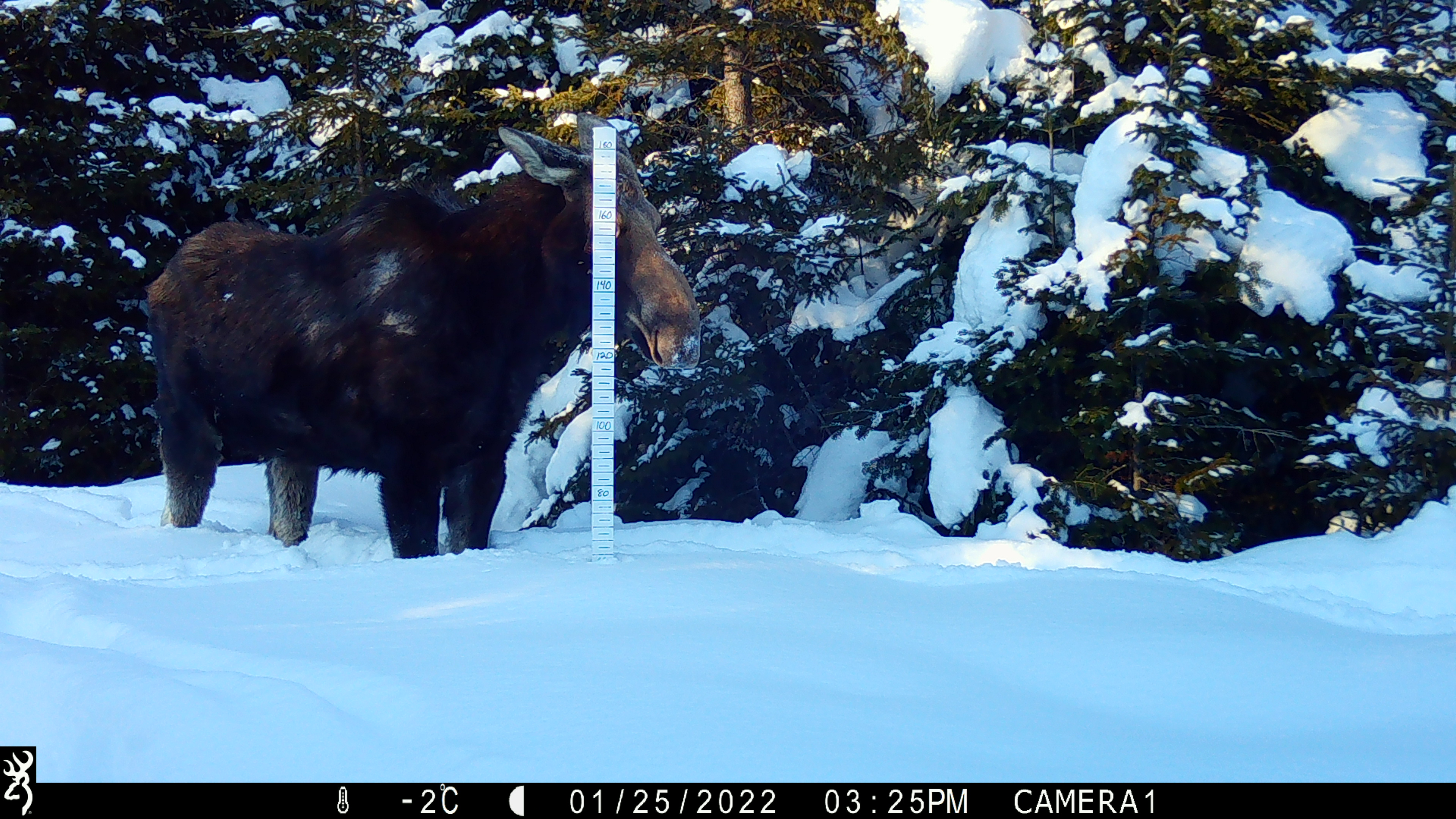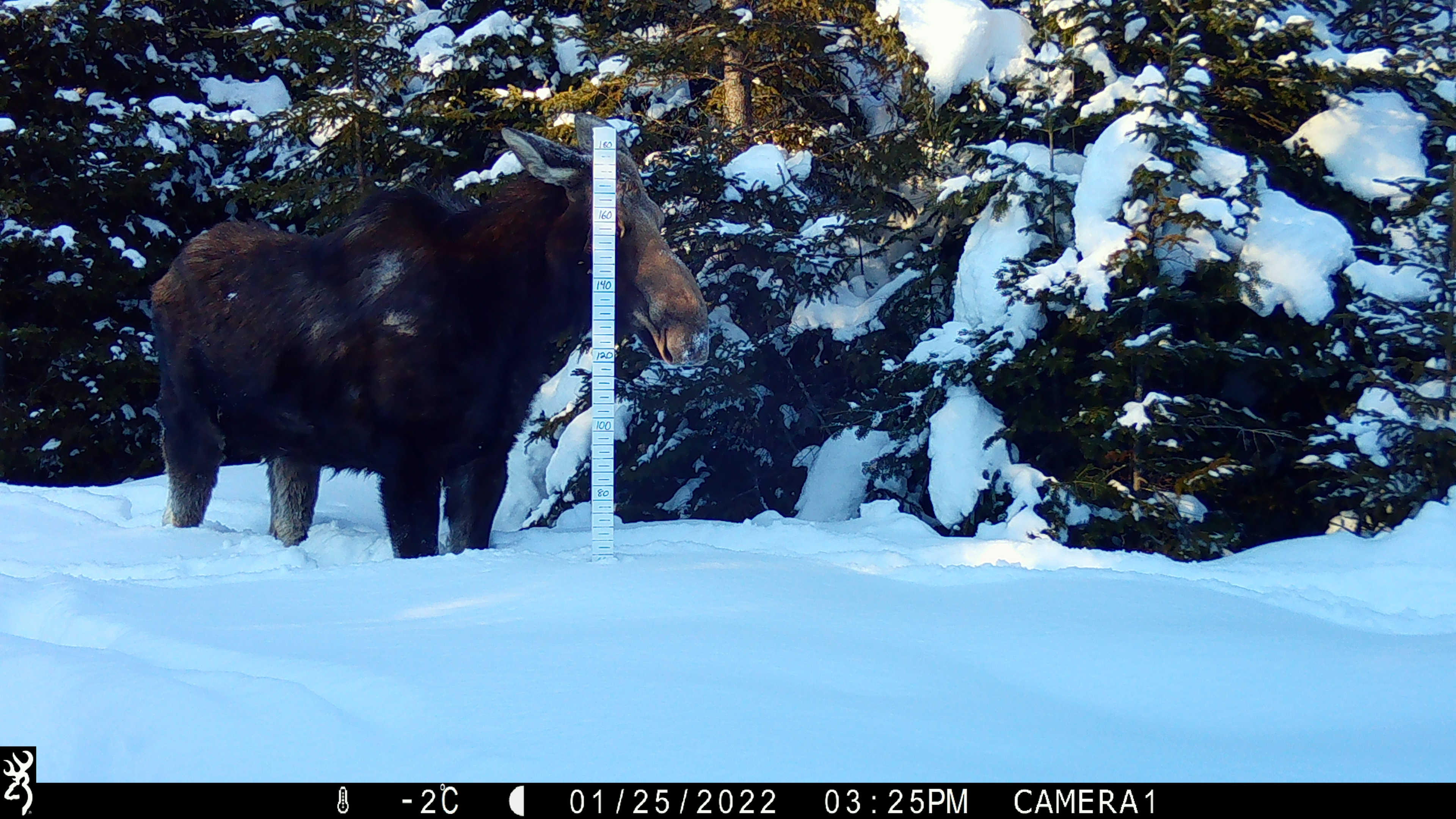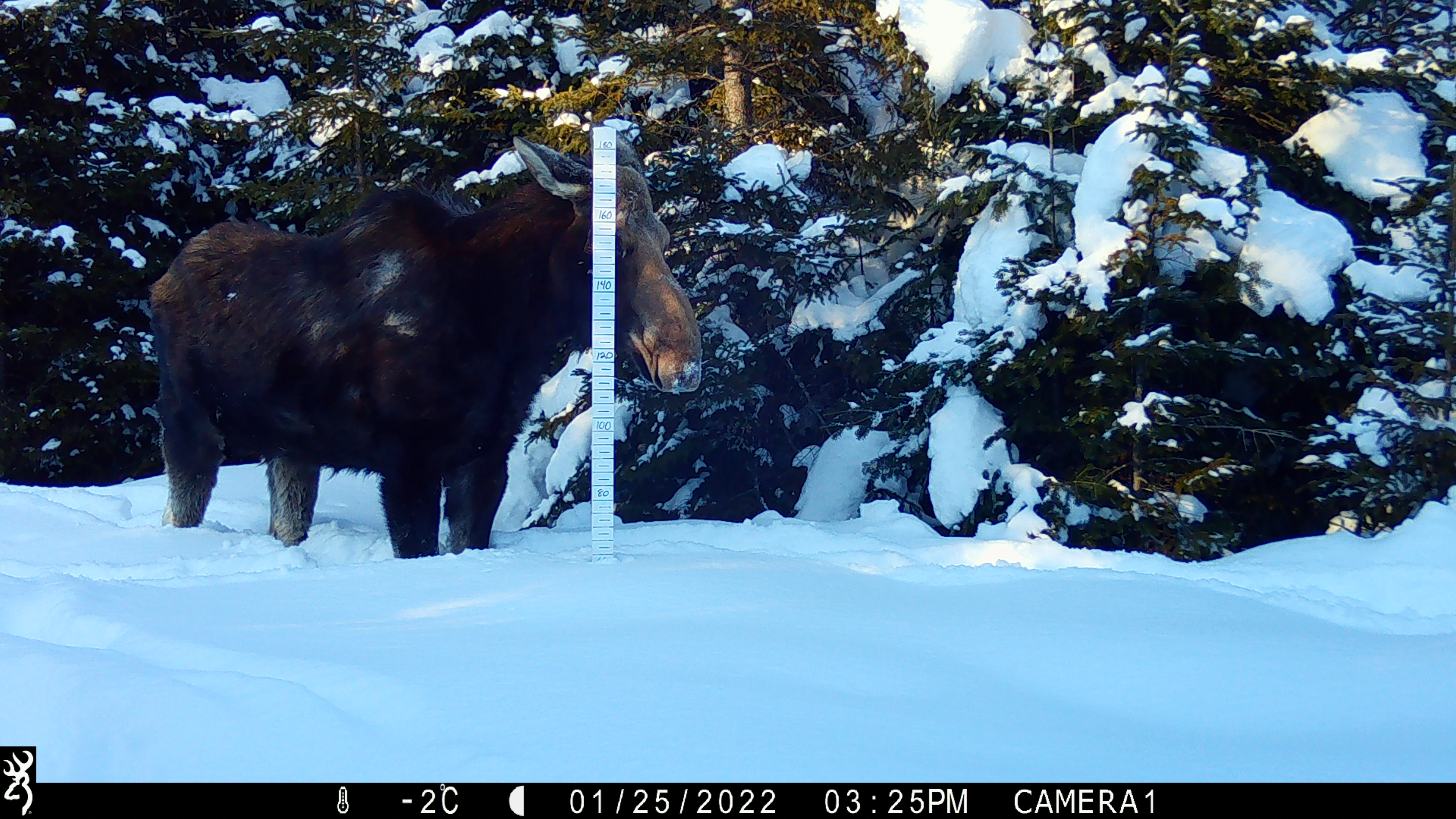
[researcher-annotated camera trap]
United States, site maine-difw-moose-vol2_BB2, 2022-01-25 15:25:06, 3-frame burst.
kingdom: Animalia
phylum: Chordata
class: Mammalia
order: Artiodactyla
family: Cervidae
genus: Alces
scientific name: Alces alces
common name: moose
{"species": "moose (Alces alces)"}